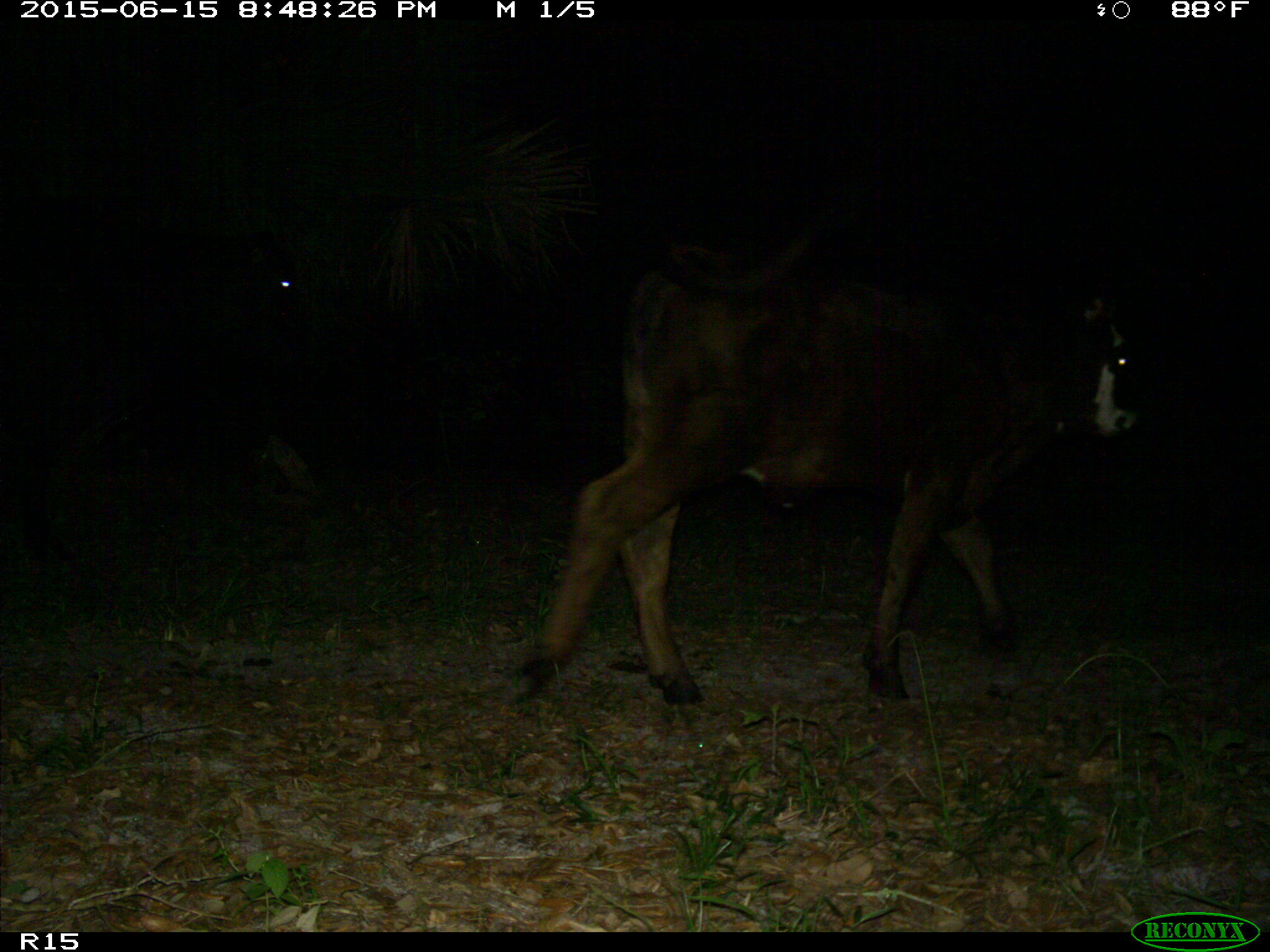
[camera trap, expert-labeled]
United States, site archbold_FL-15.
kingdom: Animalia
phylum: Chordata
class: Mammalia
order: Artiodactyla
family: Bovidae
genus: Bos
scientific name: Bos taurus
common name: domestic cow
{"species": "Bos taurus (domestic cow)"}